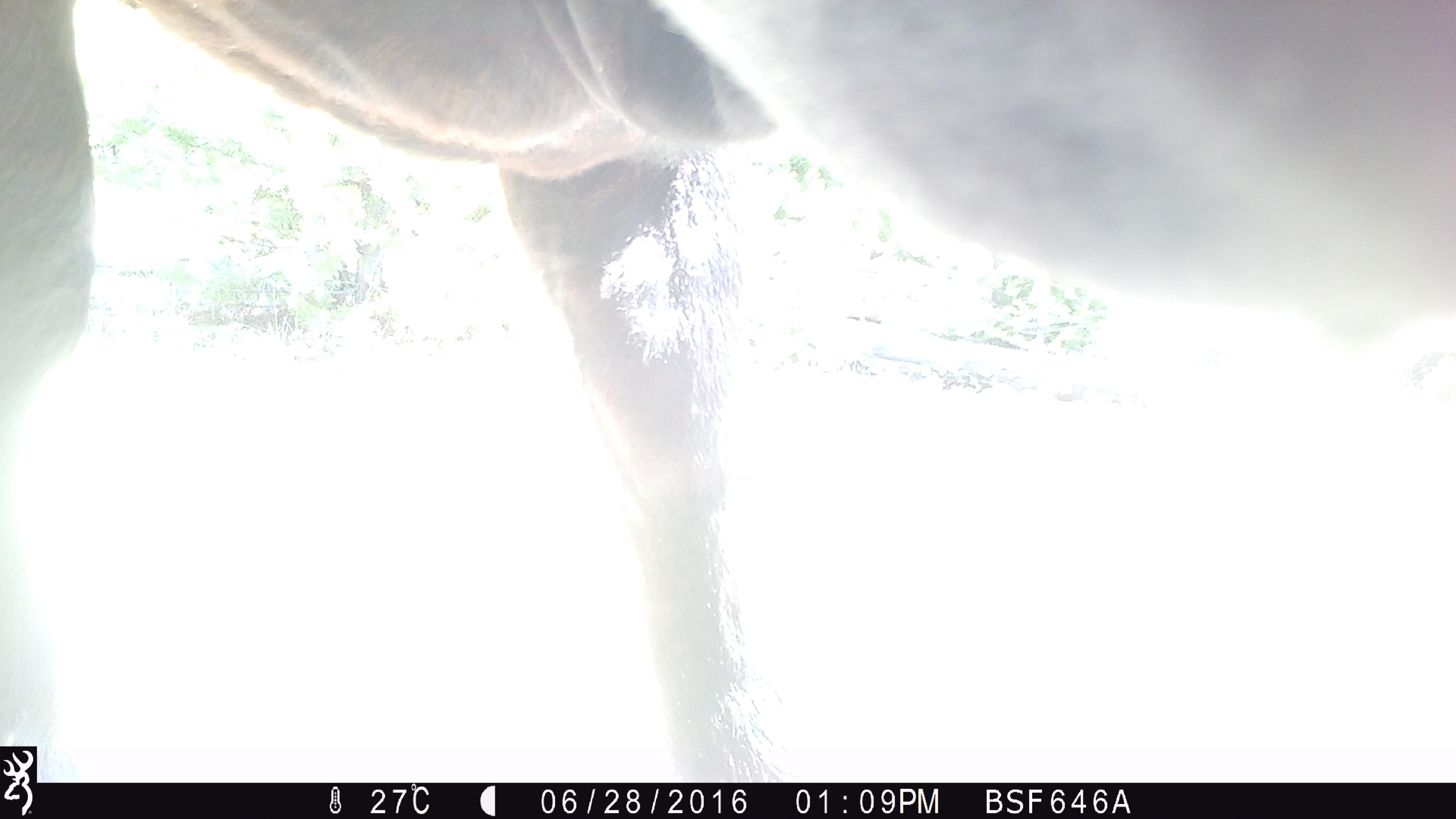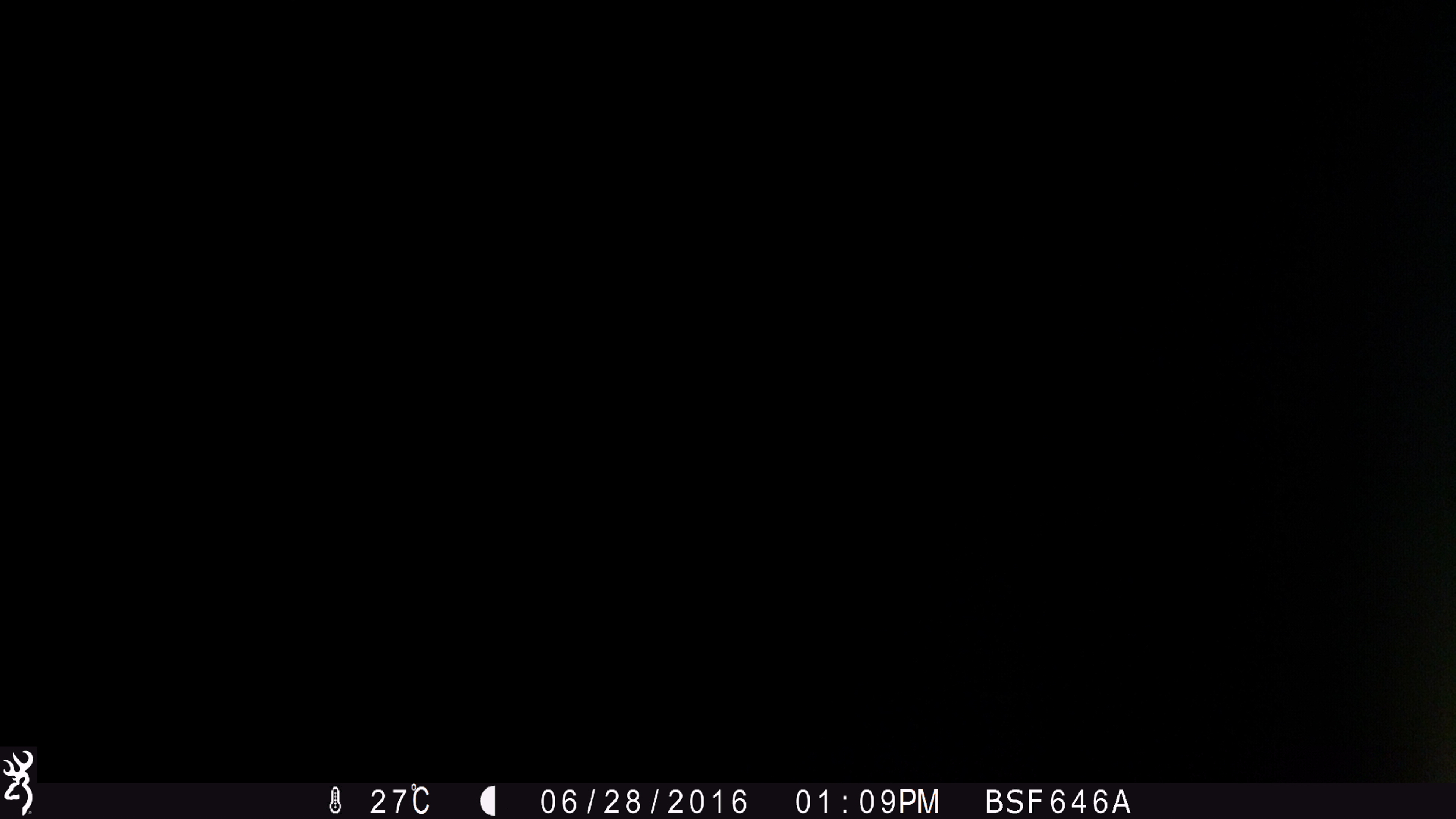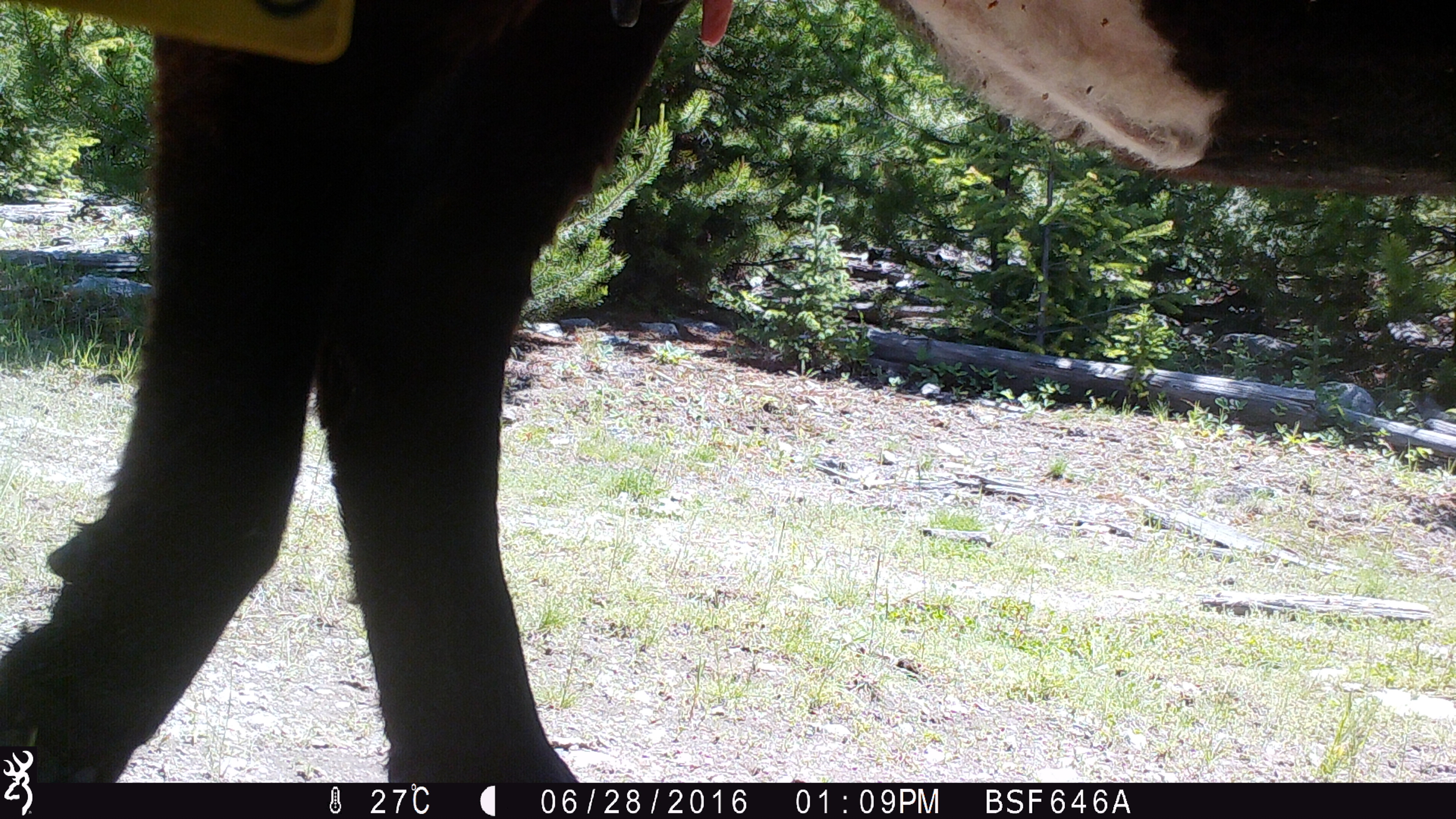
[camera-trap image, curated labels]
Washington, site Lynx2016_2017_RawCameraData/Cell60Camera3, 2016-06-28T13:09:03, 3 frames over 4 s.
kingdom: Animalia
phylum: Chordata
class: Mammalia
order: Artiodactyla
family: Bovidae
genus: Bos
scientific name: Bos taurus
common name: domestic cattle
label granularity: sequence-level